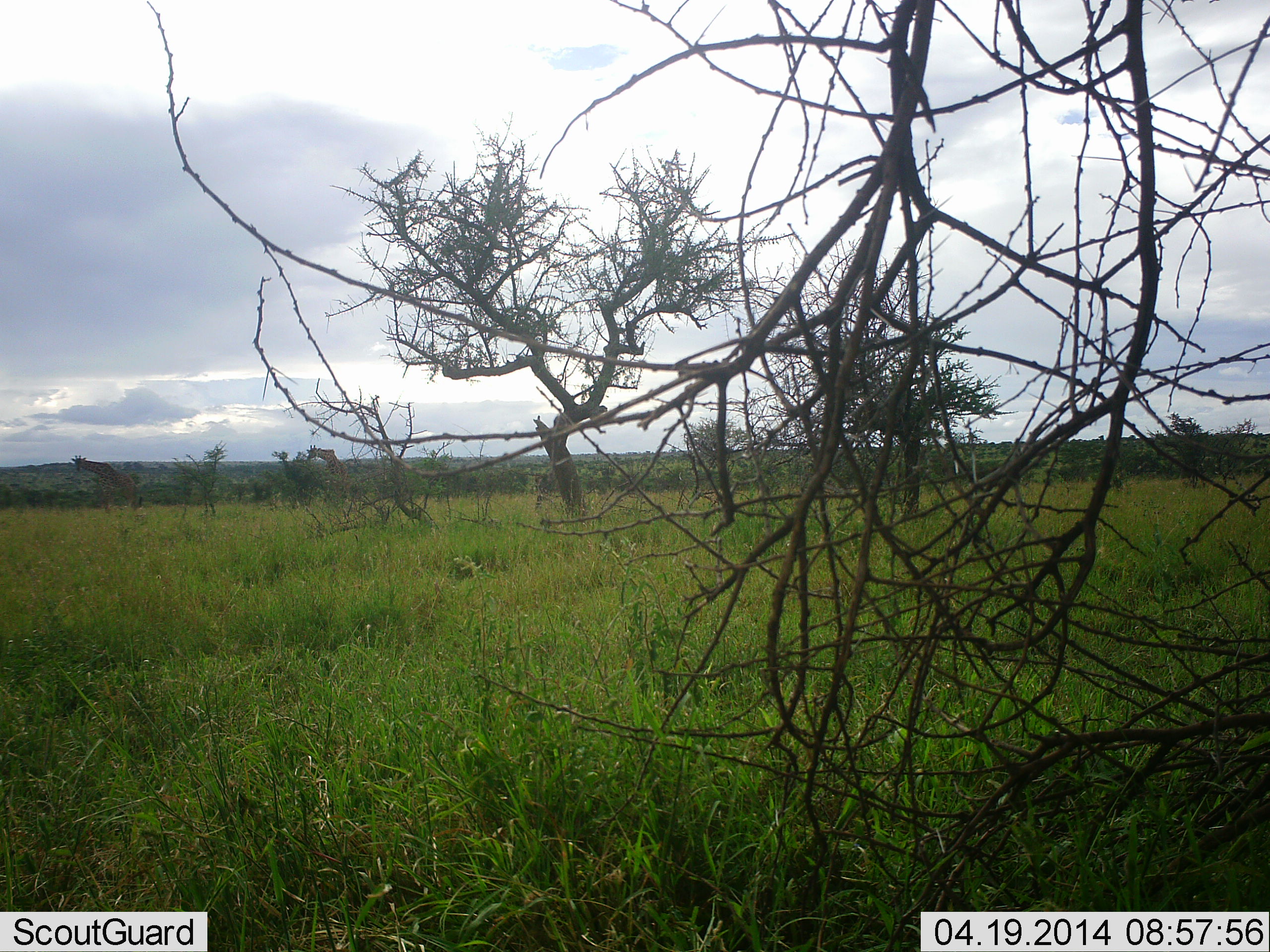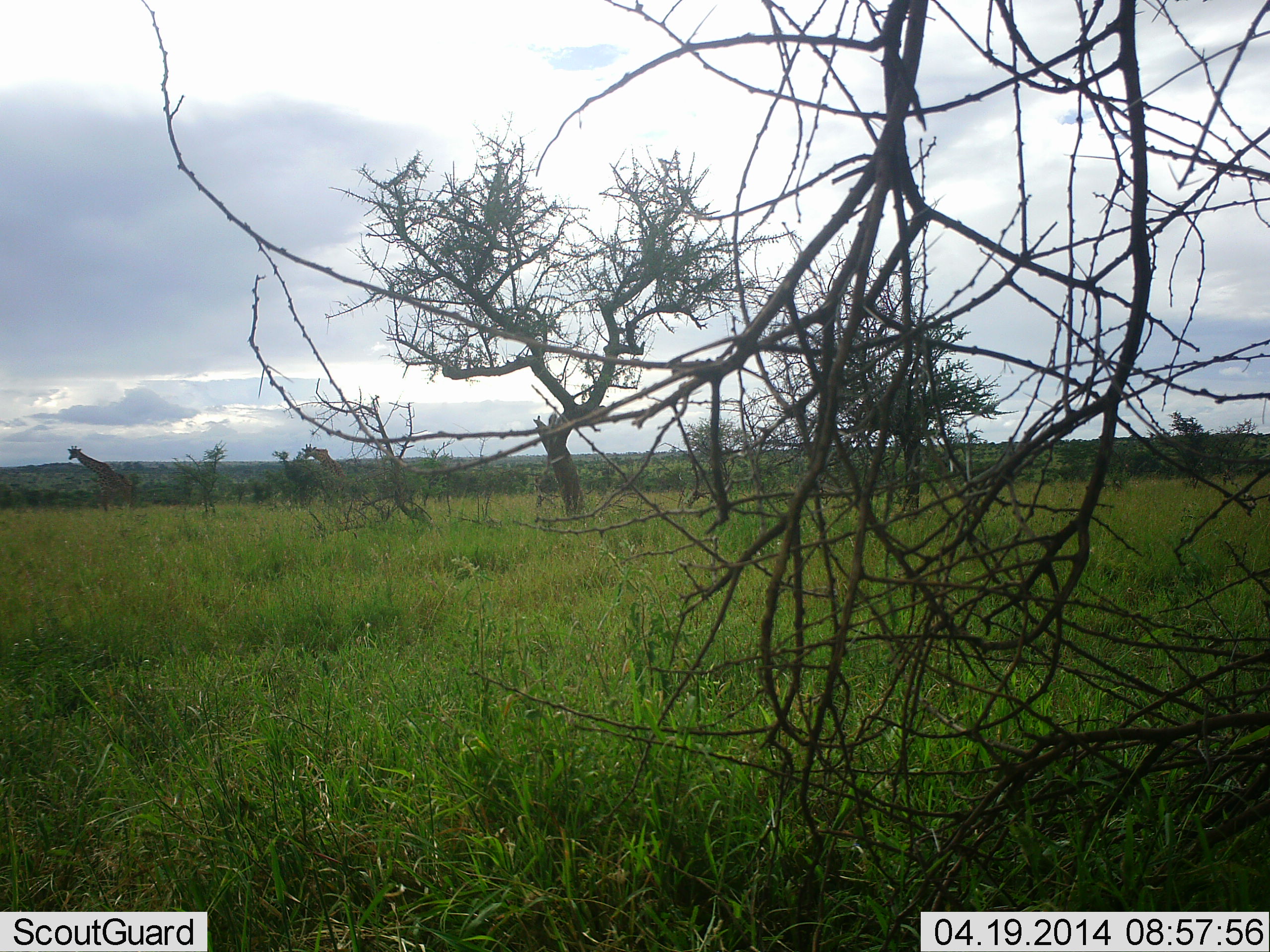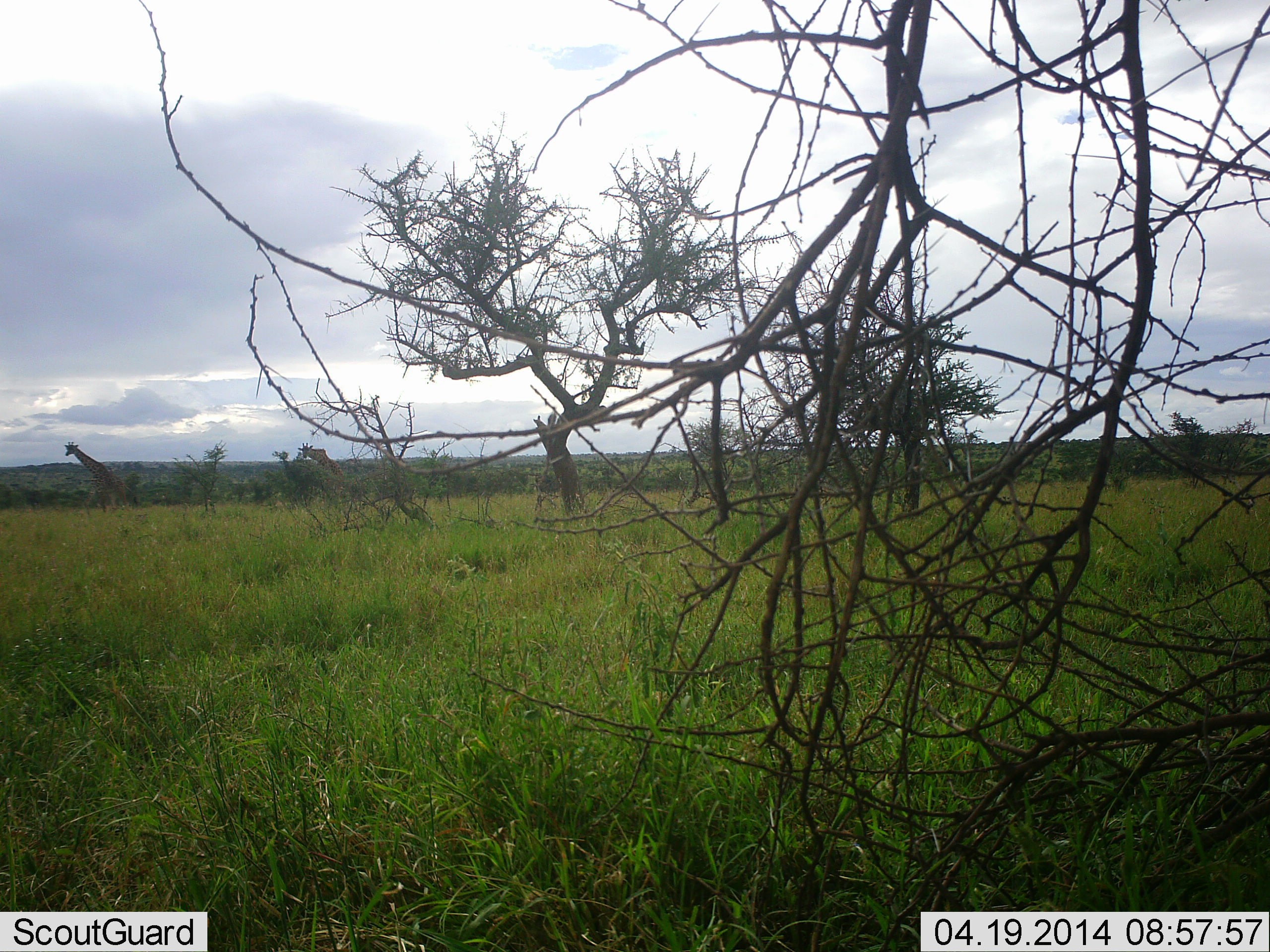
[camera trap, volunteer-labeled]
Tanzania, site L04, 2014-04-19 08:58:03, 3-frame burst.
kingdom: Animalia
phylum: Chordata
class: Mammalia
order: Artiodactyla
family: Giraffidae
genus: Giraffa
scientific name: Giraffa camelopardalis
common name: giraffe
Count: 2.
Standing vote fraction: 36%.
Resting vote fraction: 9%.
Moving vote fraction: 64%.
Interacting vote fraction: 0%.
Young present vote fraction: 0%.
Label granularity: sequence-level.